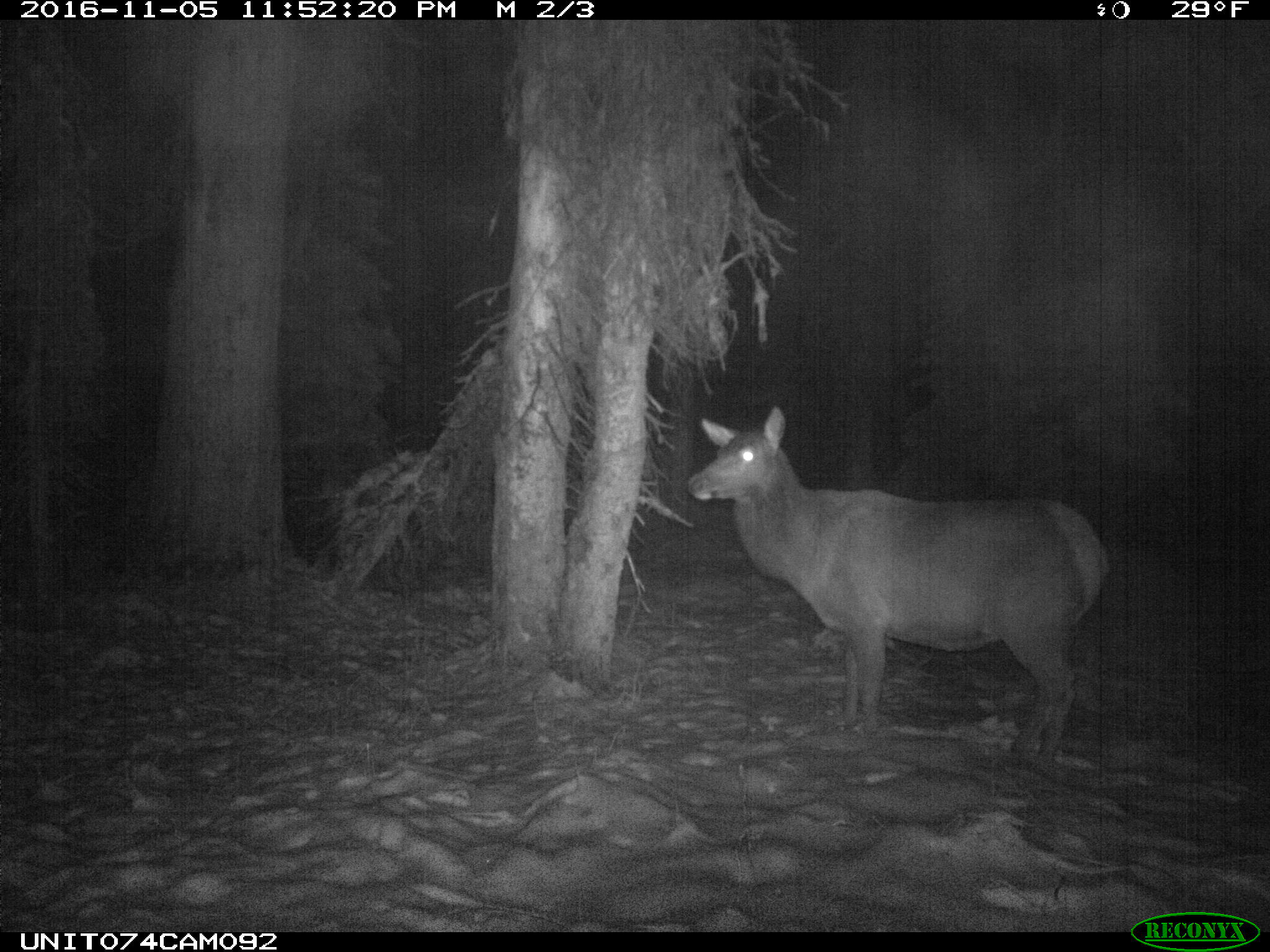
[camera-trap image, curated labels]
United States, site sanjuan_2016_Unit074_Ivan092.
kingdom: Animalia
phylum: Chordata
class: Mammalia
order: Artiodactyla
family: Cervidae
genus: Cervus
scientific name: Cervus elaphus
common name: red deer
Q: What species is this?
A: Cervus elaphus (red deer).